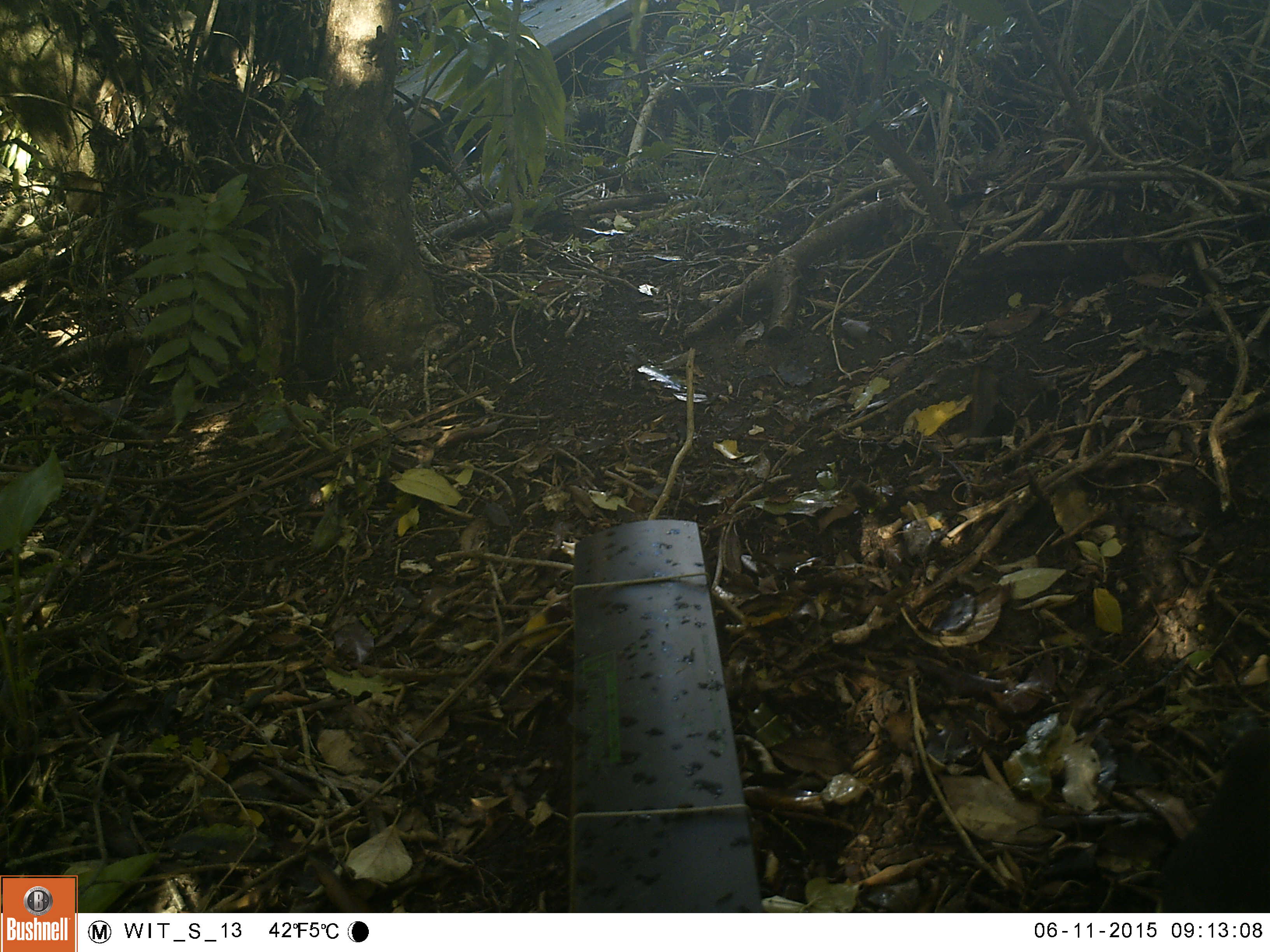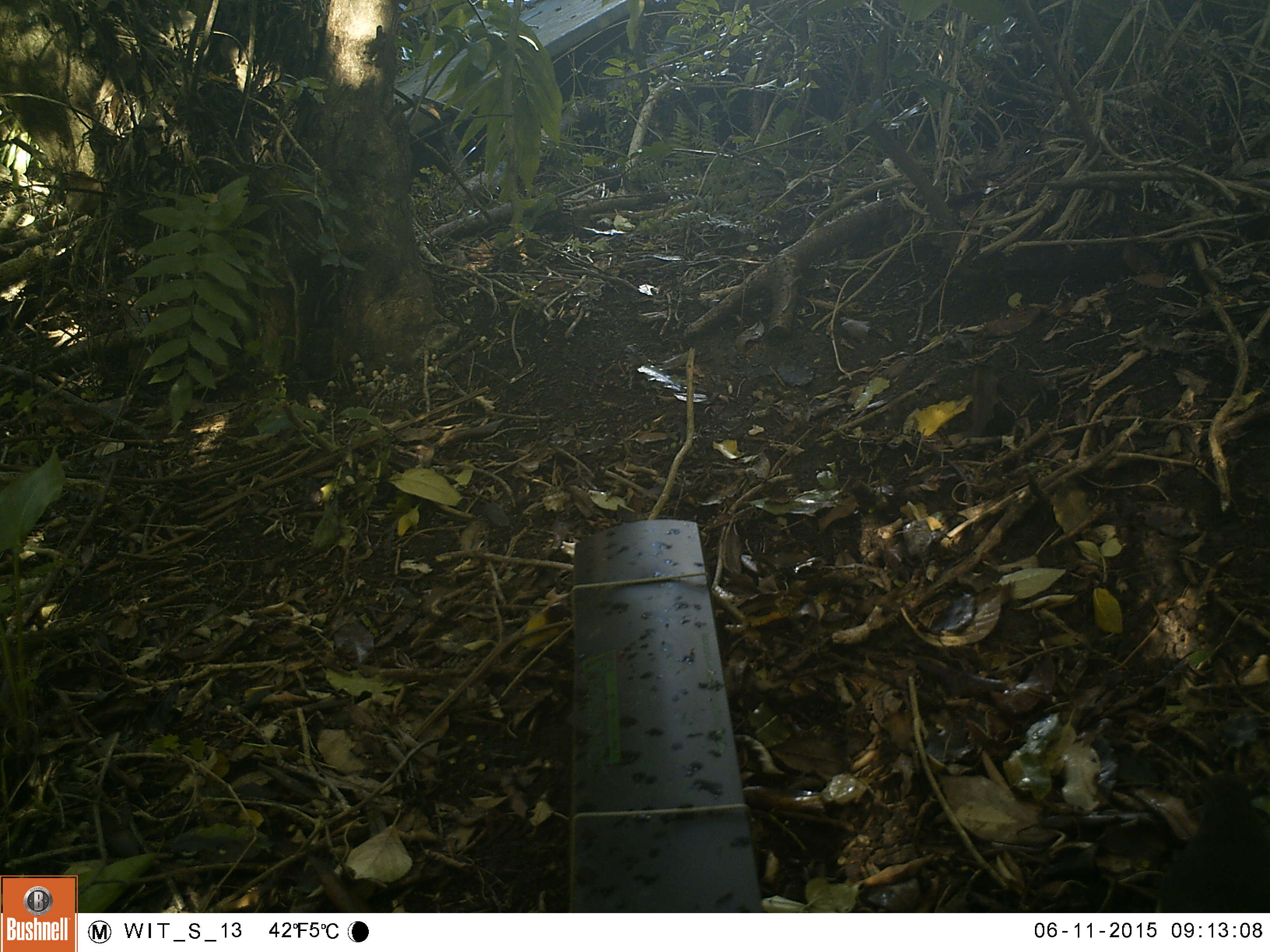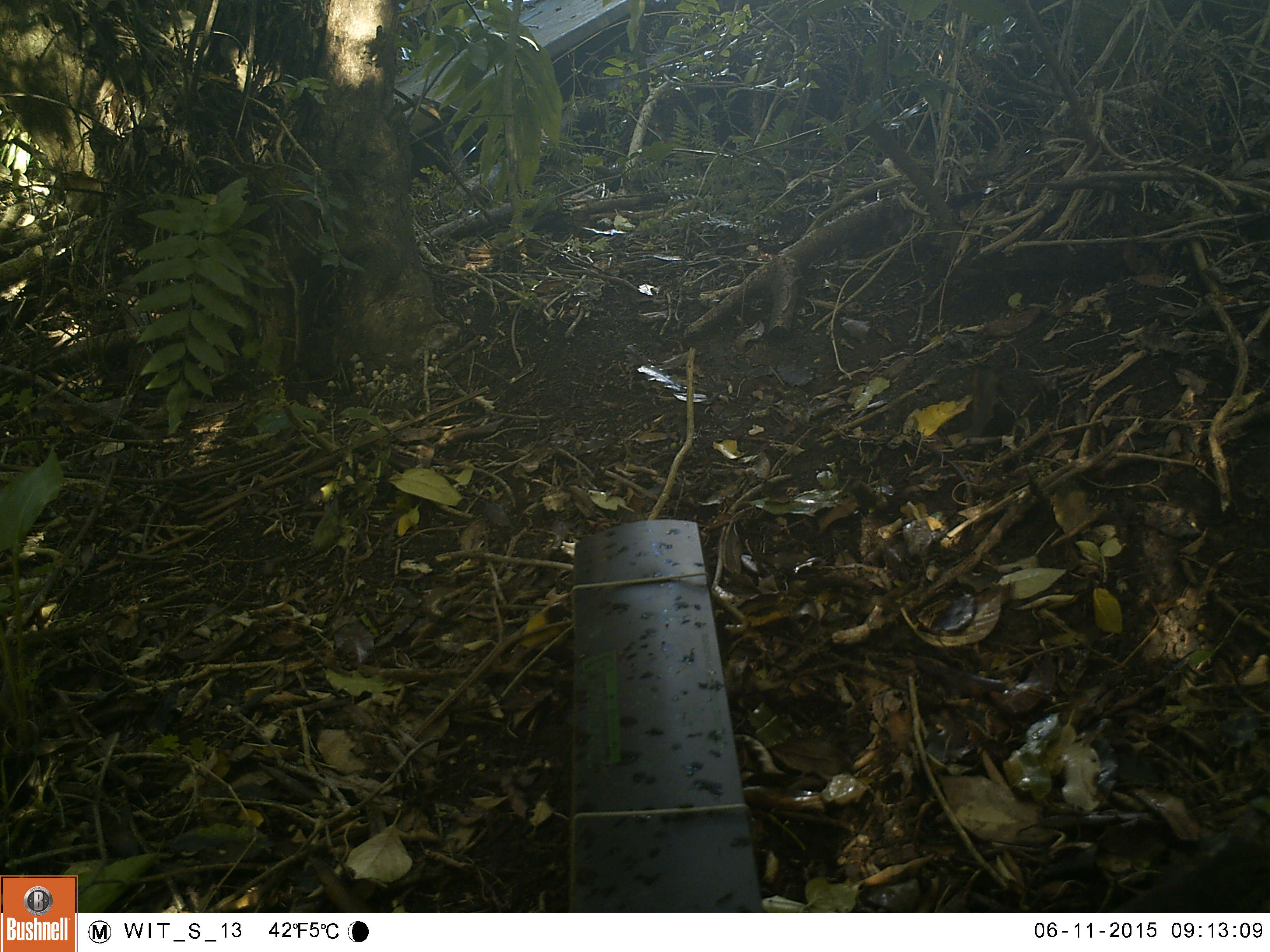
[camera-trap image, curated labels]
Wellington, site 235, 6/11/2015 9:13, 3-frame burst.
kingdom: Animalia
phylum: Chordata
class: Aves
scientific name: Aves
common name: bird